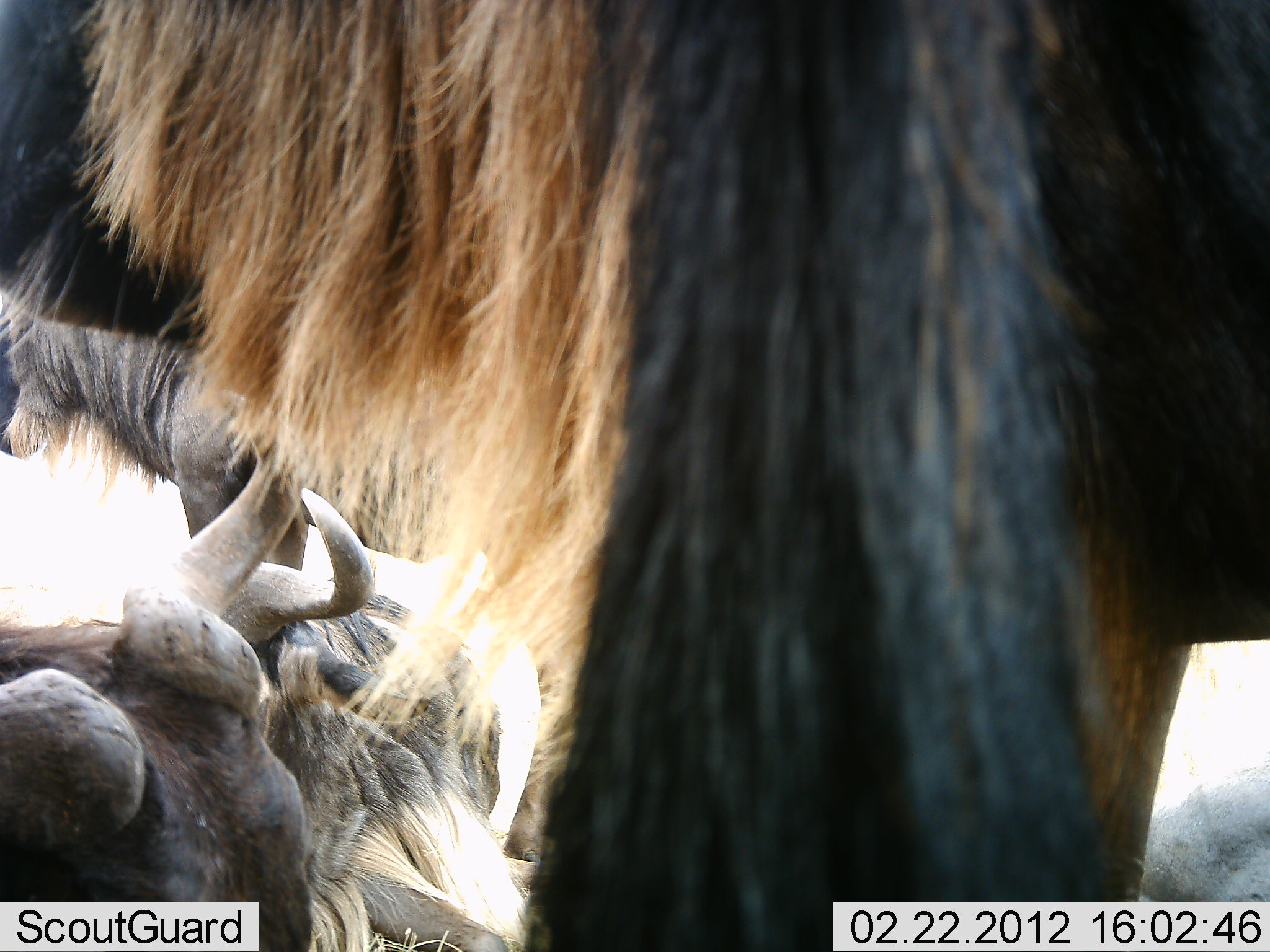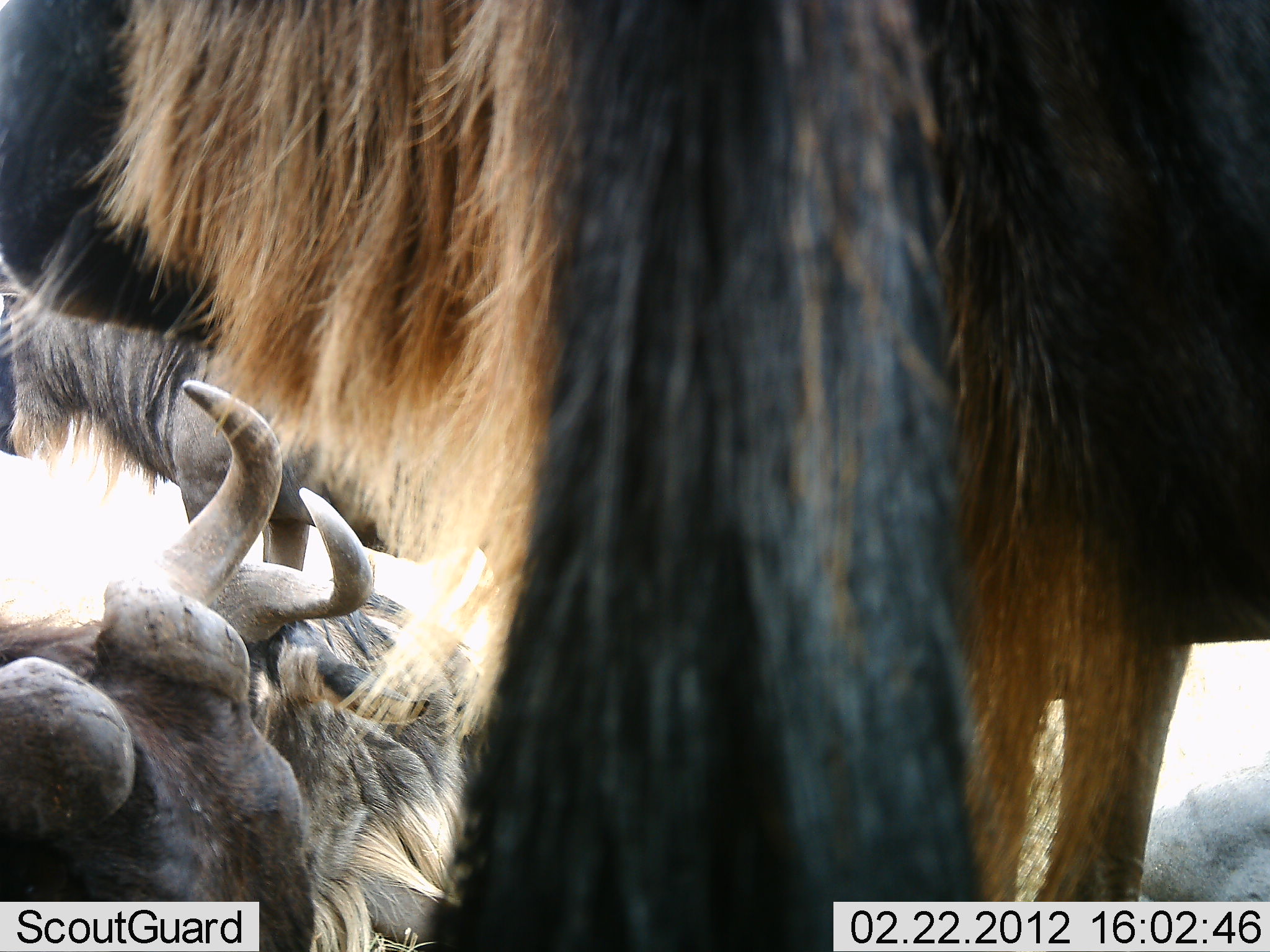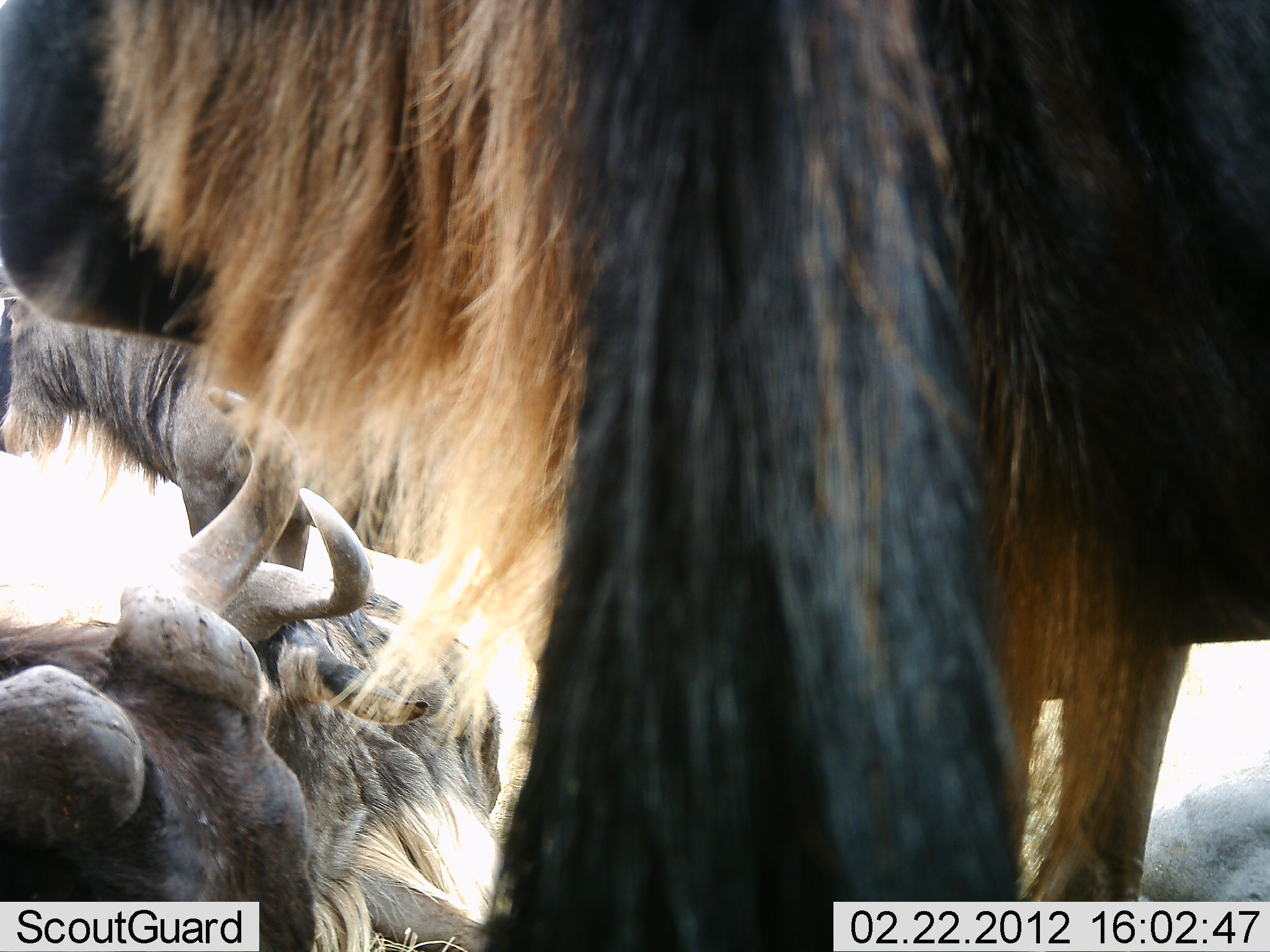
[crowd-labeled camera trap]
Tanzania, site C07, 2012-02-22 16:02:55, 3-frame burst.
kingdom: Animalia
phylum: Chordata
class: Mammalia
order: Artiodactyla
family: Bovidae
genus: Connochaetes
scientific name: Connochaetes taurinus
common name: blue wildebeest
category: wildebeest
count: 4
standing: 67%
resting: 100%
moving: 0%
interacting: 0%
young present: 0%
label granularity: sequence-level